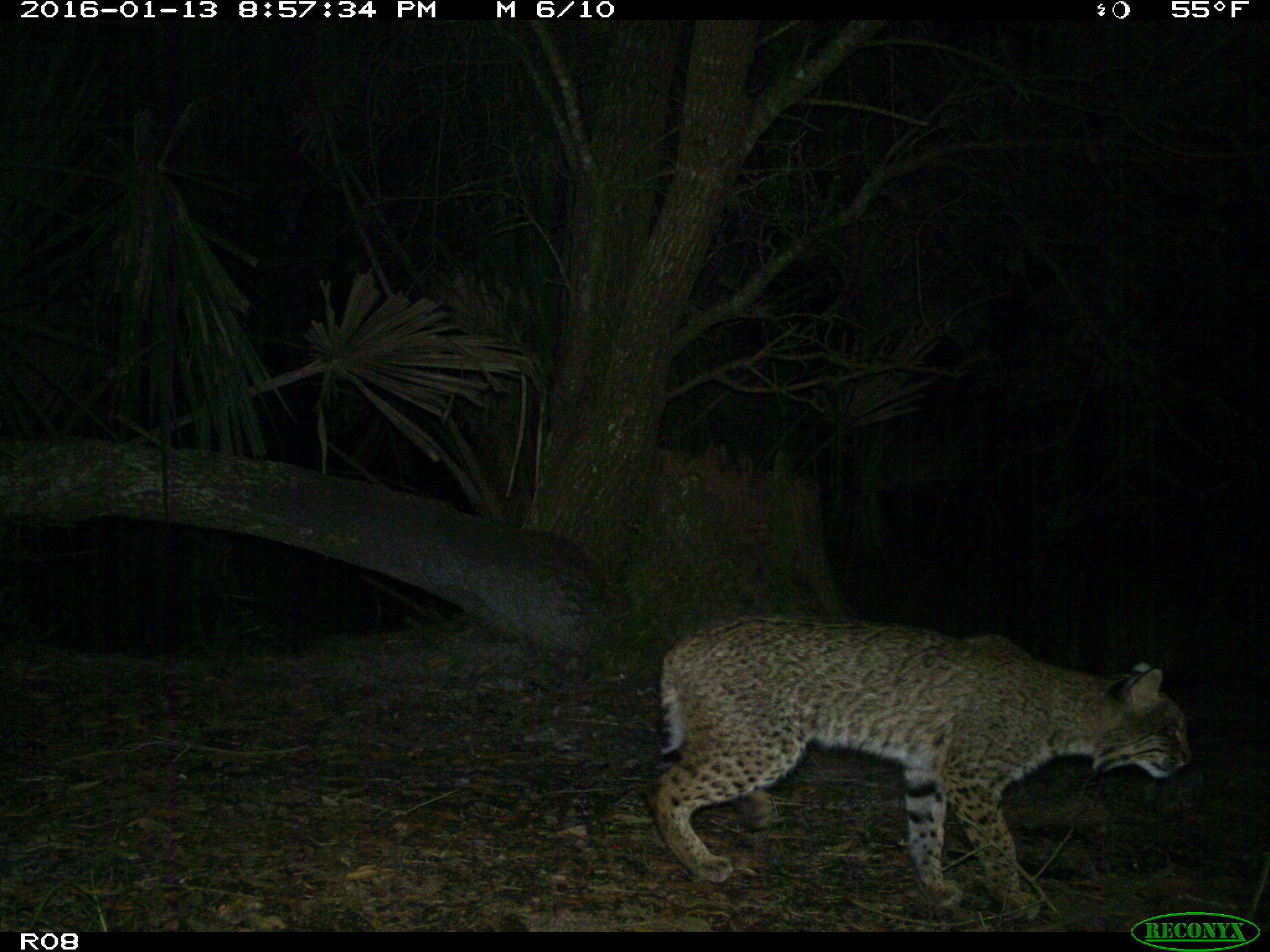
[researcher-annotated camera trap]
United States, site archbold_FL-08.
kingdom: Animalia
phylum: Chordata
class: Mammalia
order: Carnivora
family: Felidae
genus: Lynx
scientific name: Lynx rufus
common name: bobcat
Lynx rufus (bobcat).